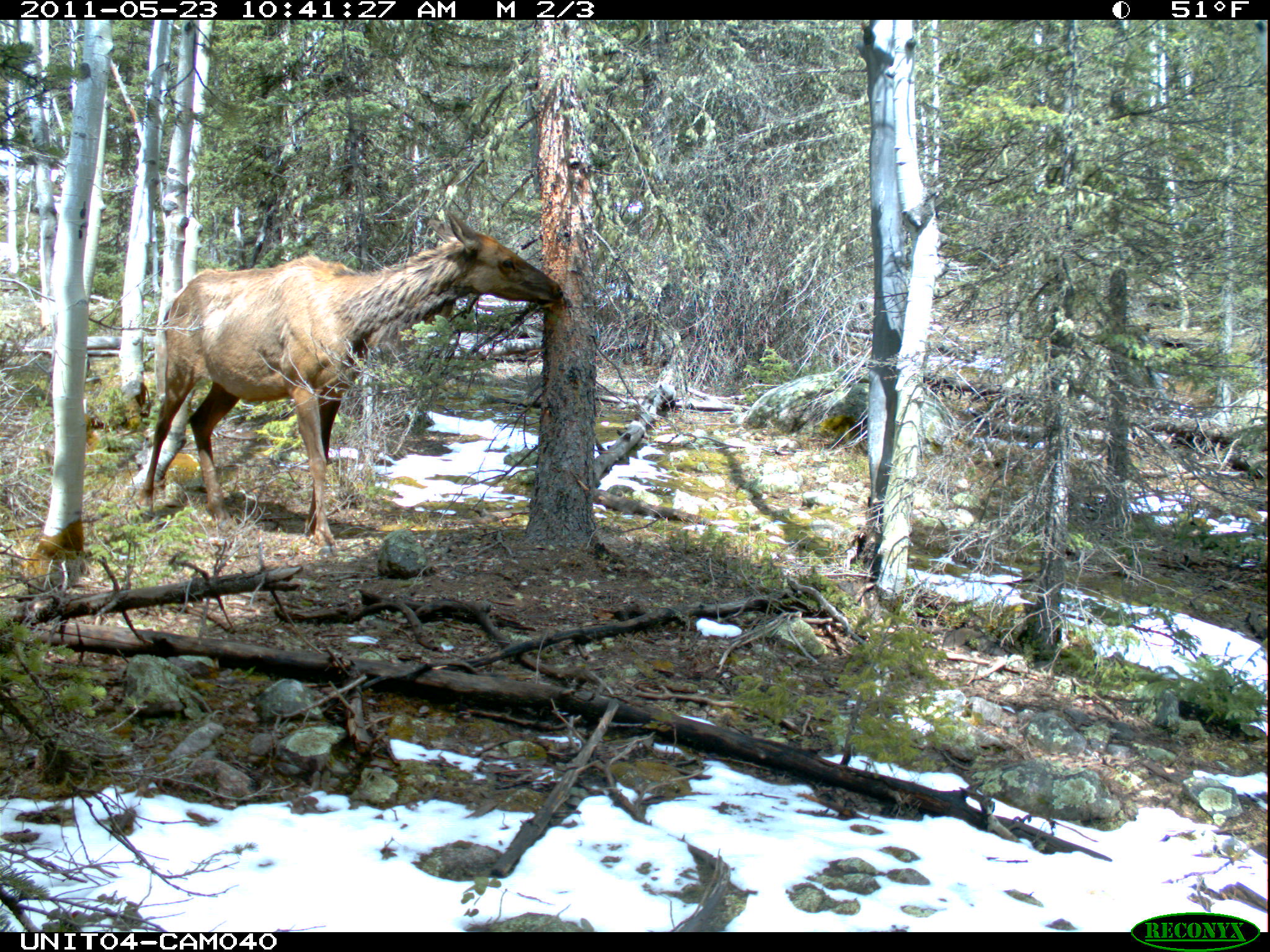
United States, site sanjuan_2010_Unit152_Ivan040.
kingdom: Animalia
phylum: Chordata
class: Mammalia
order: Artiodactyla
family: Cervidae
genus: Cervus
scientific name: Cervus elaphus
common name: red deer